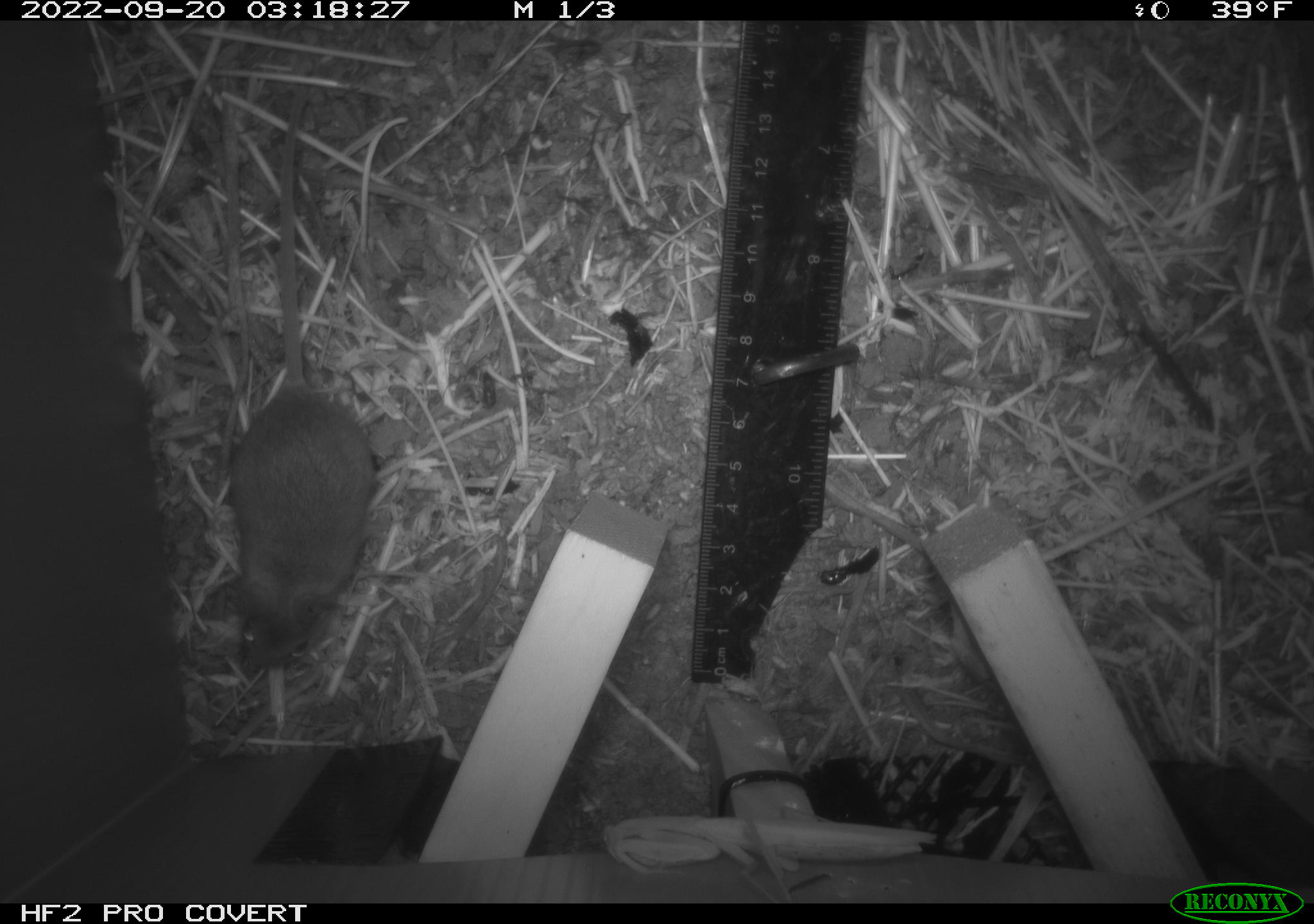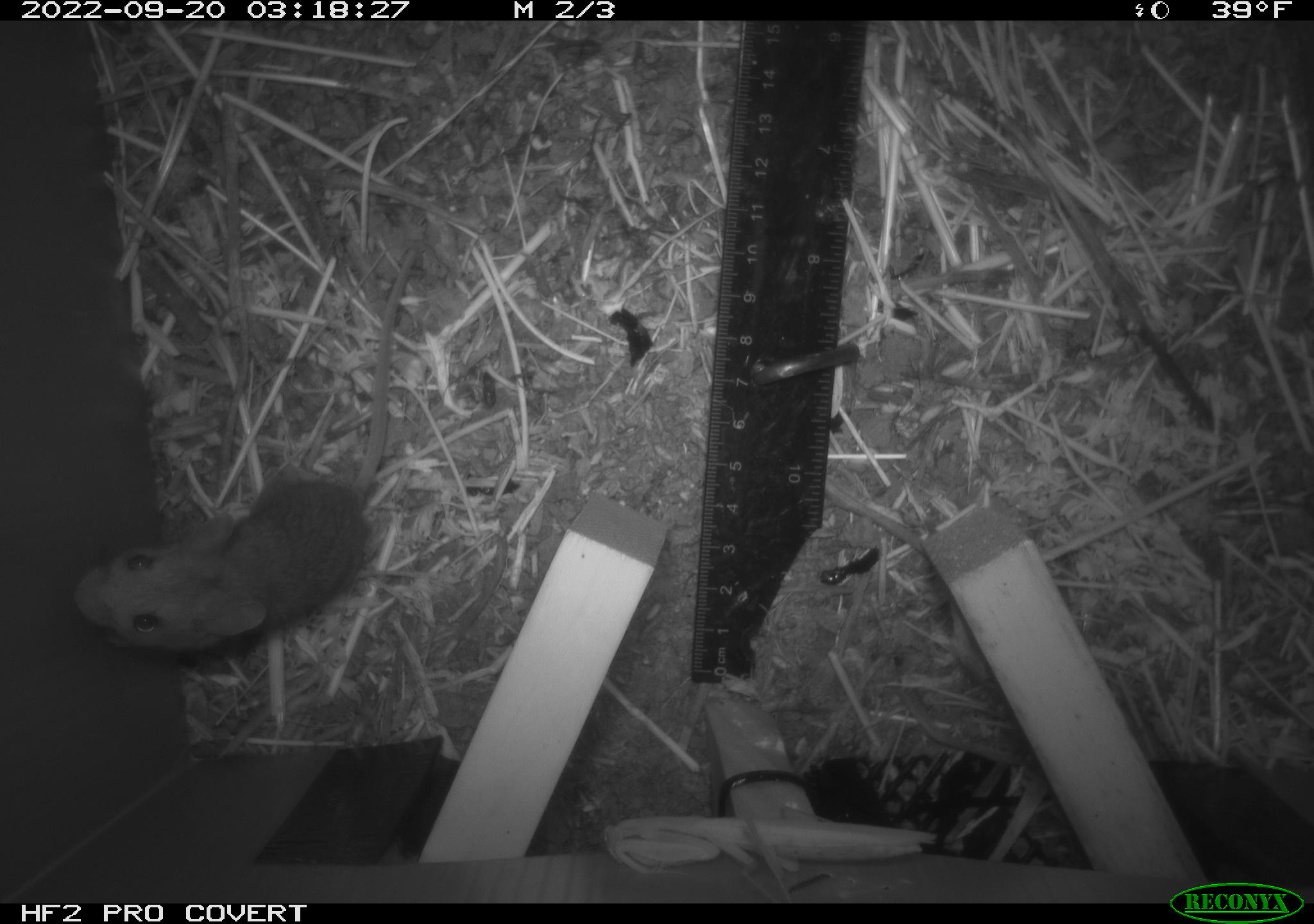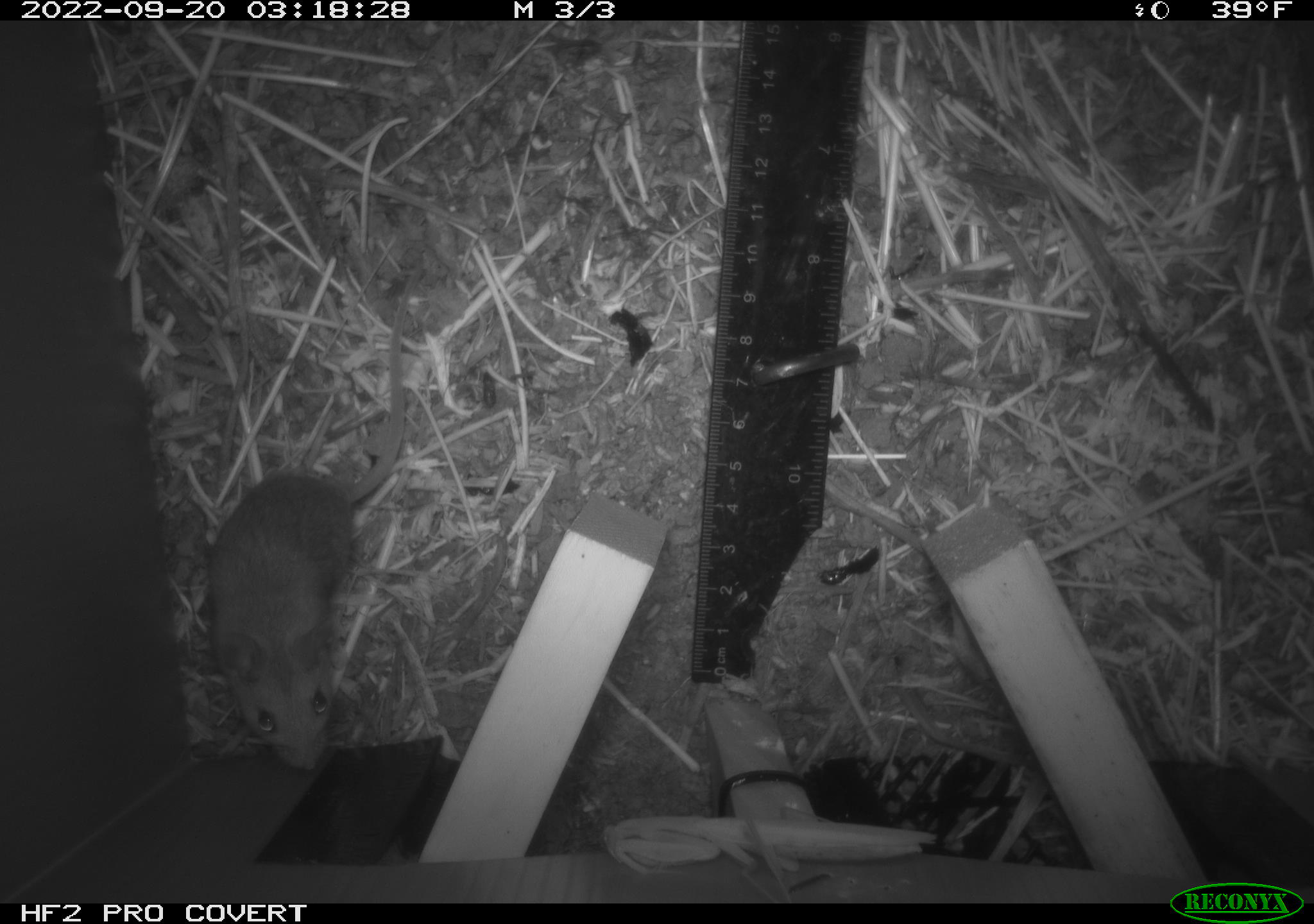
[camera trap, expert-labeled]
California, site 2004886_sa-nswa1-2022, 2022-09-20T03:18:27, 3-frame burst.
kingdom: Animalia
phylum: Chordata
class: Mammalia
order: Rodentia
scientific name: Rodentia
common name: rodent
Rodent (Rodentia).